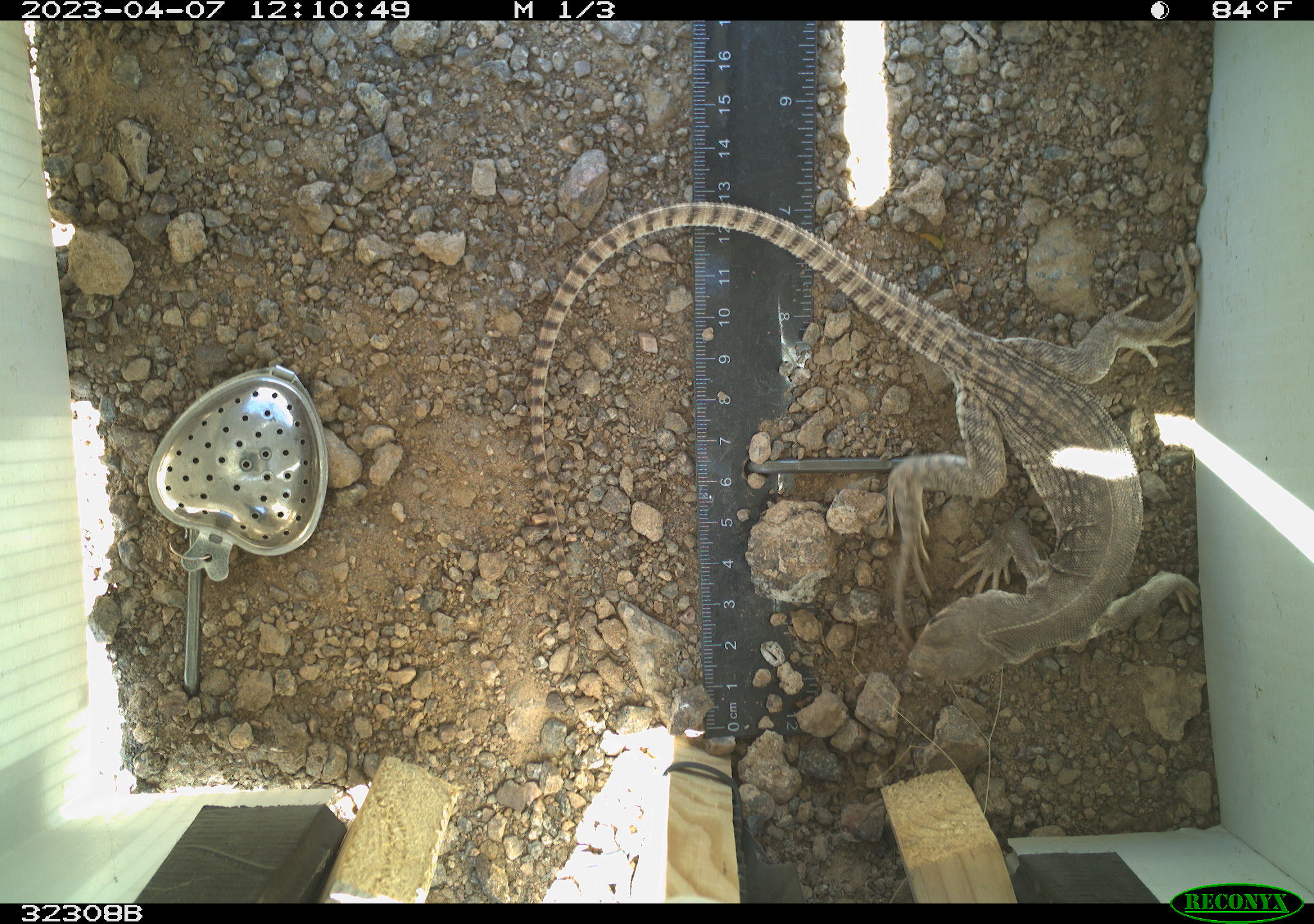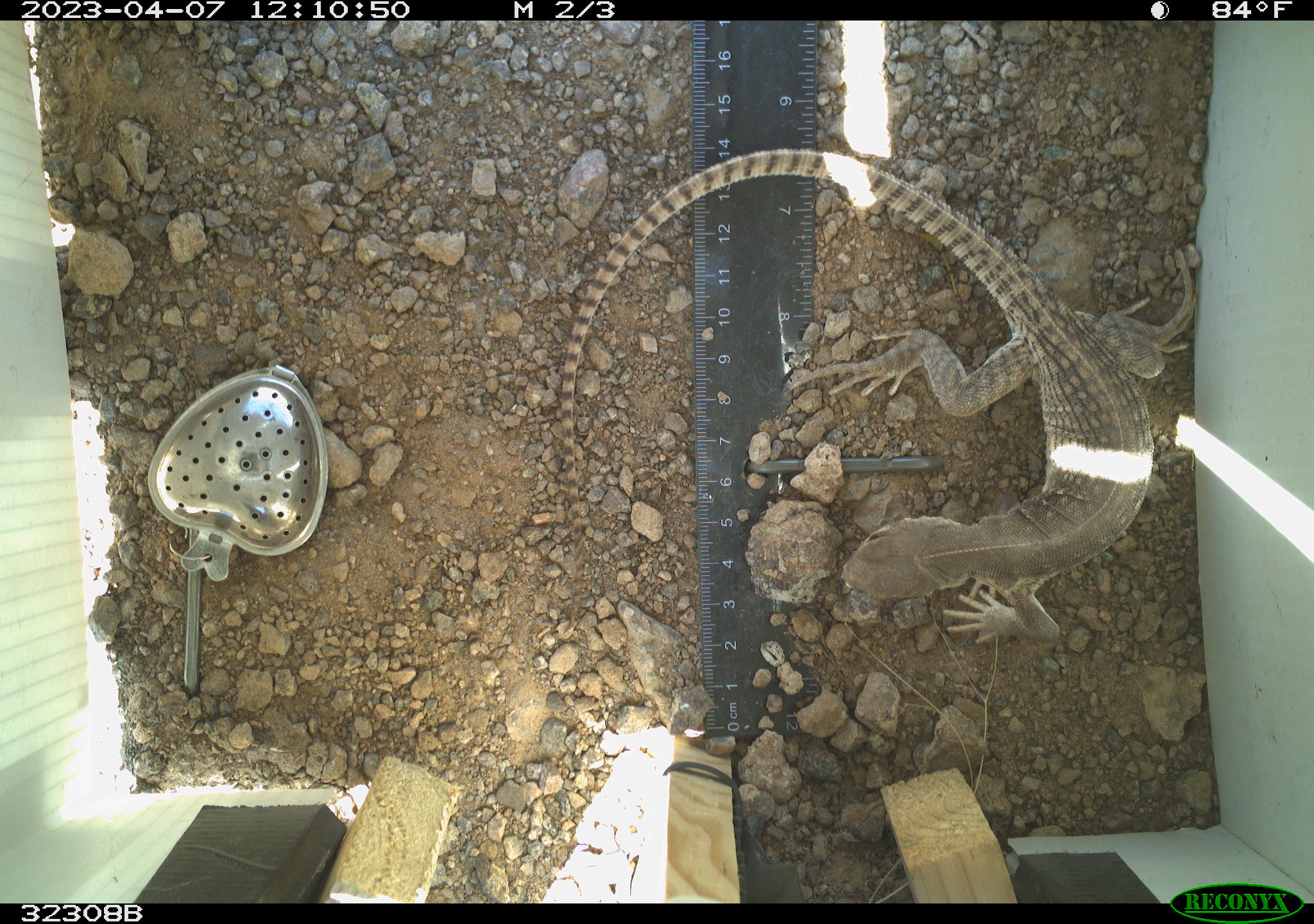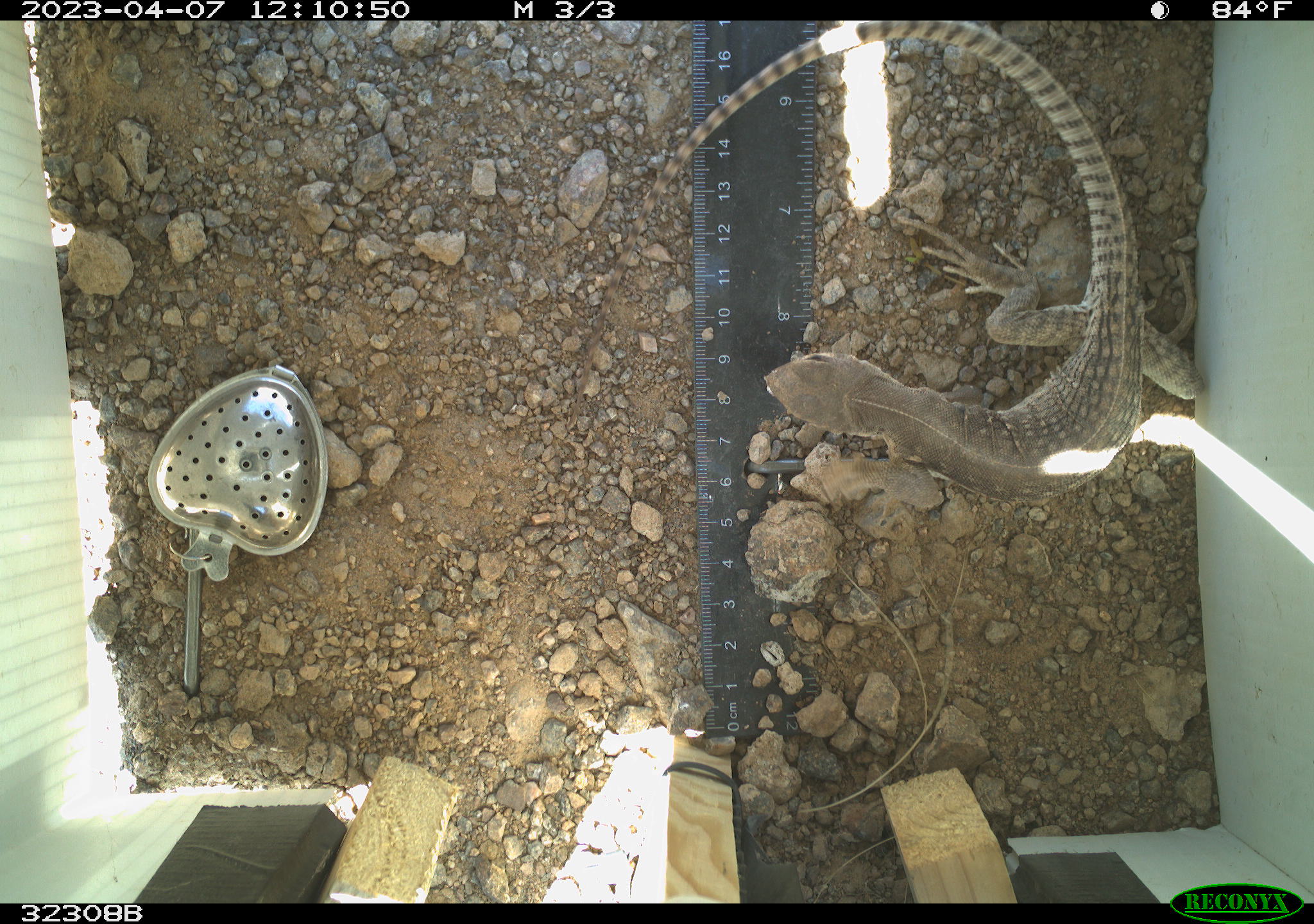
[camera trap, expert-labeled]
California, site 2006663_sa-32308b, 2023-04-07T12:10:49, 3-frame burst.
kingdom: Animalia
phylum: Chordata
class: Reptilia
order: Squamata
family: Iguanidae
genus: Dipsosaurus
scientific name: Dipsosaurus dorsalis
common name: common desert iguana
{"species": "common desert iguana (Dipsosaurus dorsalis)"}